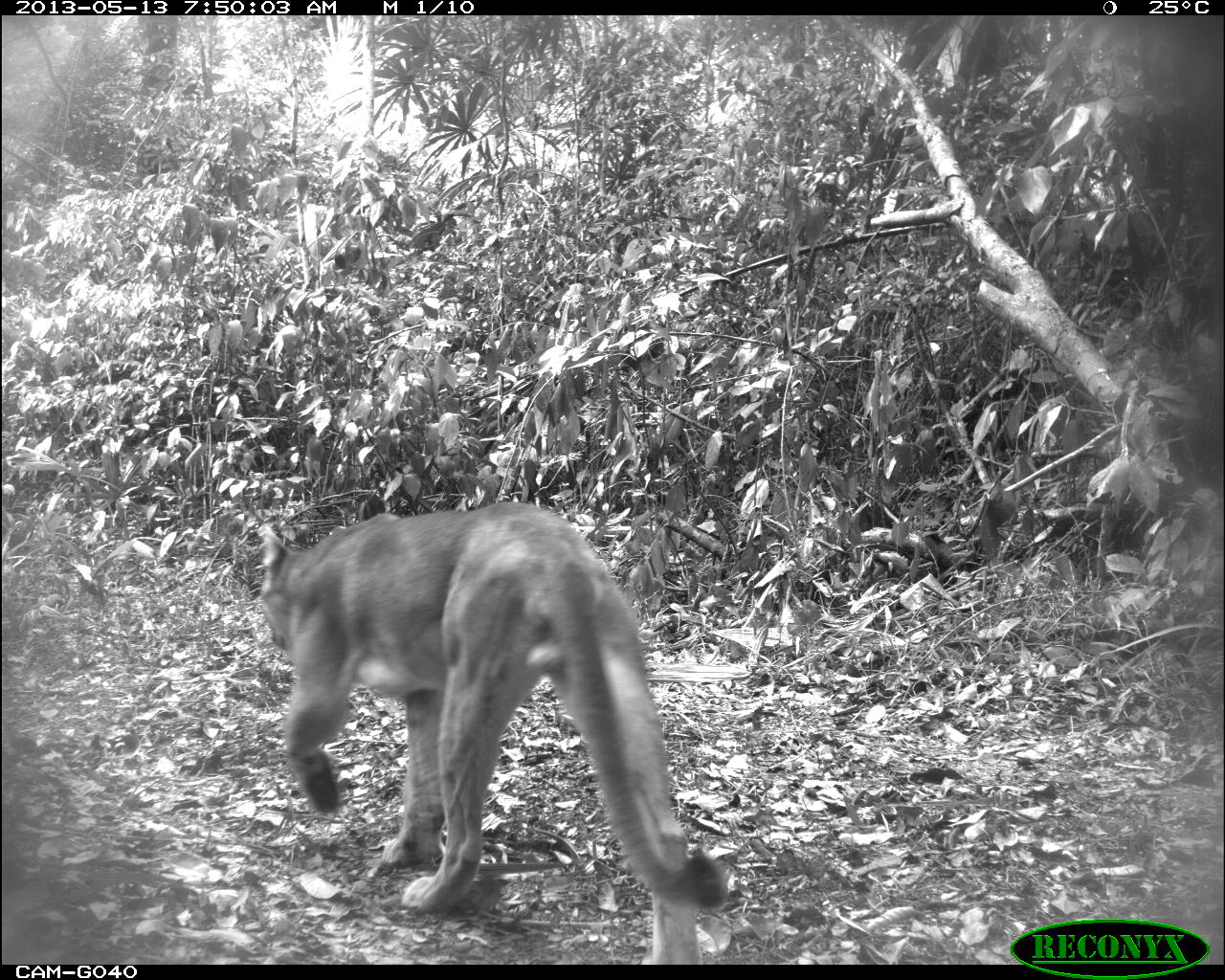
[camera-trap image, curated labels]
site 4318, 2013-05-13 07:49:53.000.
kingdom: Animalia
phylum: Chordata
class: Mammalia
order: Carnivora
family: Felidae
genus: Puma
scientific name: Puma concolor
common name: mountain lion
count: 1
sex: male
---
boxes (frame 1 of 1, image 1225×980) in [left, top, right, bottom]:
puma concolor: [256, 500, 728, 962]